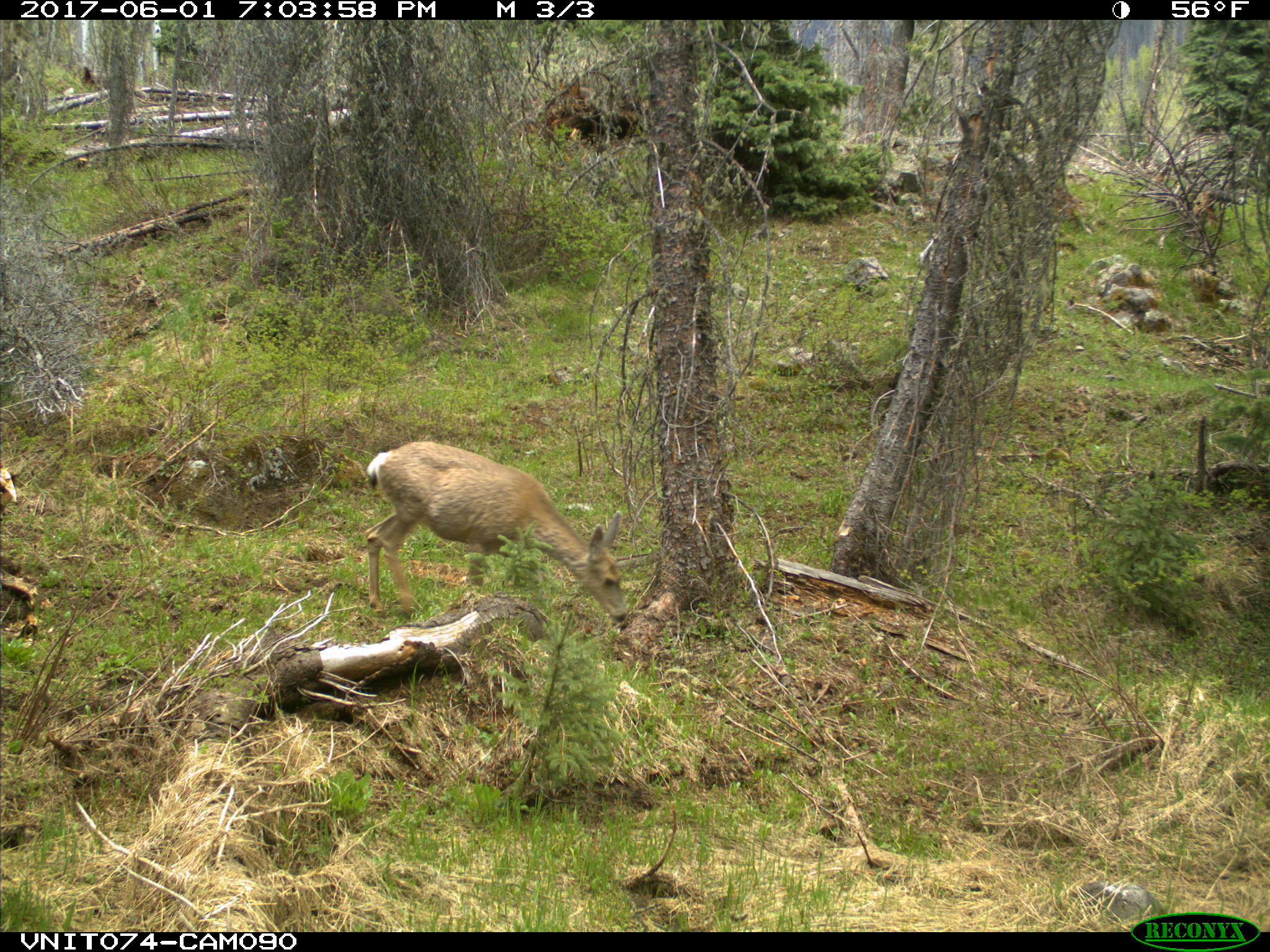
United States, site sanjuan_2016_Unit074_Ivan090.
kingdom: Animalia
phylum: Chordata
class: Mammalia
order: Artiodactyla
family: Cervidae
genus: Odocoileus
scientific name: Odocoileus hemionus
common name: mule deer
Odocoileus hemionus (mule deer).